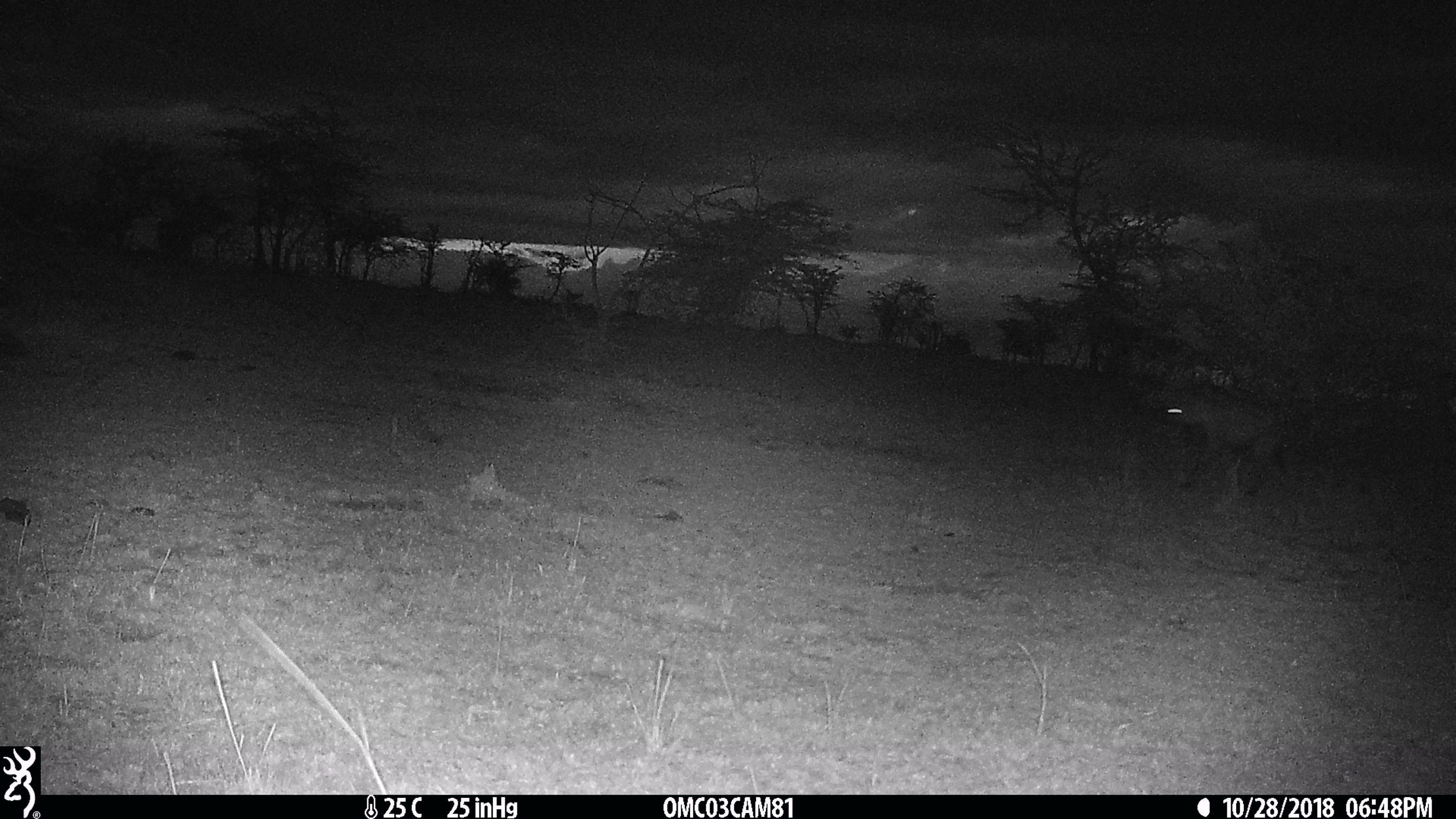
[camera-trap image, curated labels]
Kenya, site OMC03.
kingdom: Animalia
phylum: Chordata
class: Mammalia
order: Carnivora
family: Hyaenidae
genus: Crocuta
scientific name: Crocuta crocuta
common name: spotted hyena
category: hyena spotted